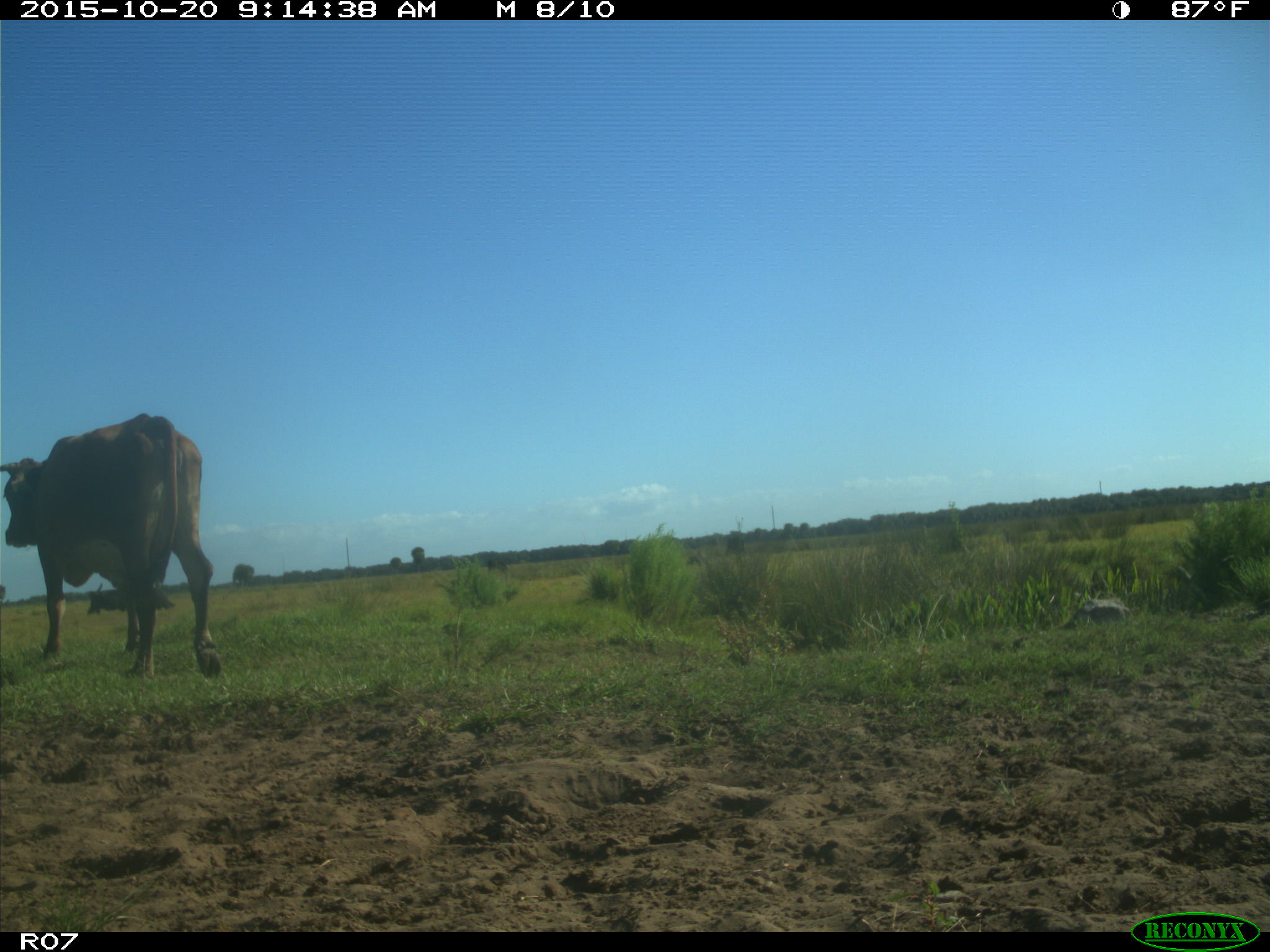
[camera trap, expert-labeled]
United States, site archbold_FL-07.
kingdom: Animalia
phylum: Chordata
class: Mammalia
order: Artiodactyla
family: Bovidae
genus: Bos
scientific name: Bos taurus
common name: domestic cow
Bos taurus (domestic cow).